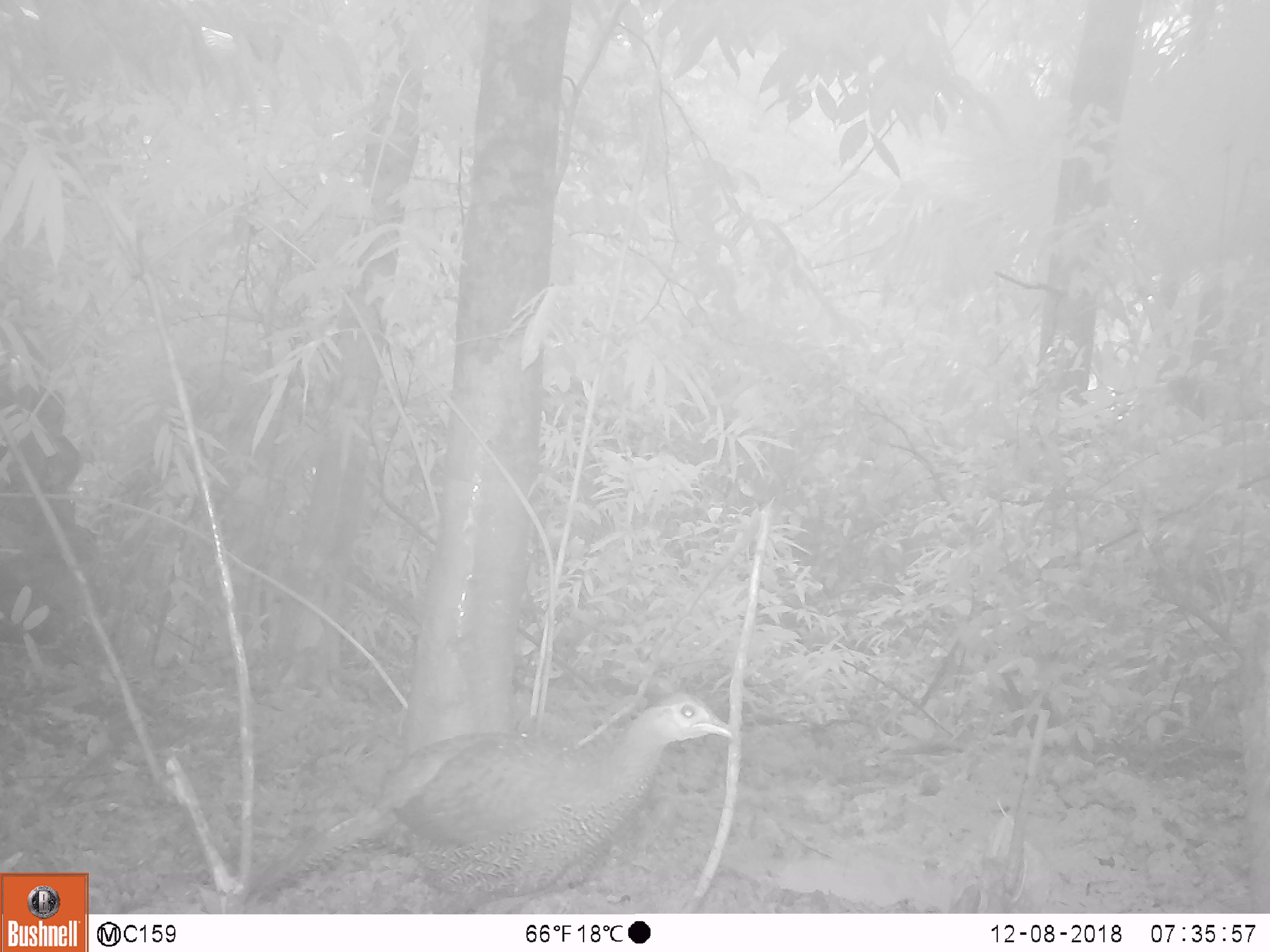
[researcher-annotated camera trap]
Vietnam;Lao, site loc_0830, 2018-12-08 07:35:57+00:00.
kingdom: Animalia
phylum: Chordata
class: Aves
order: Galliformes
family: Phasianidae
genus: Lophura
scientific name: Lophura nycthemera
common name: silver pheasant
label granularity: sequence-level